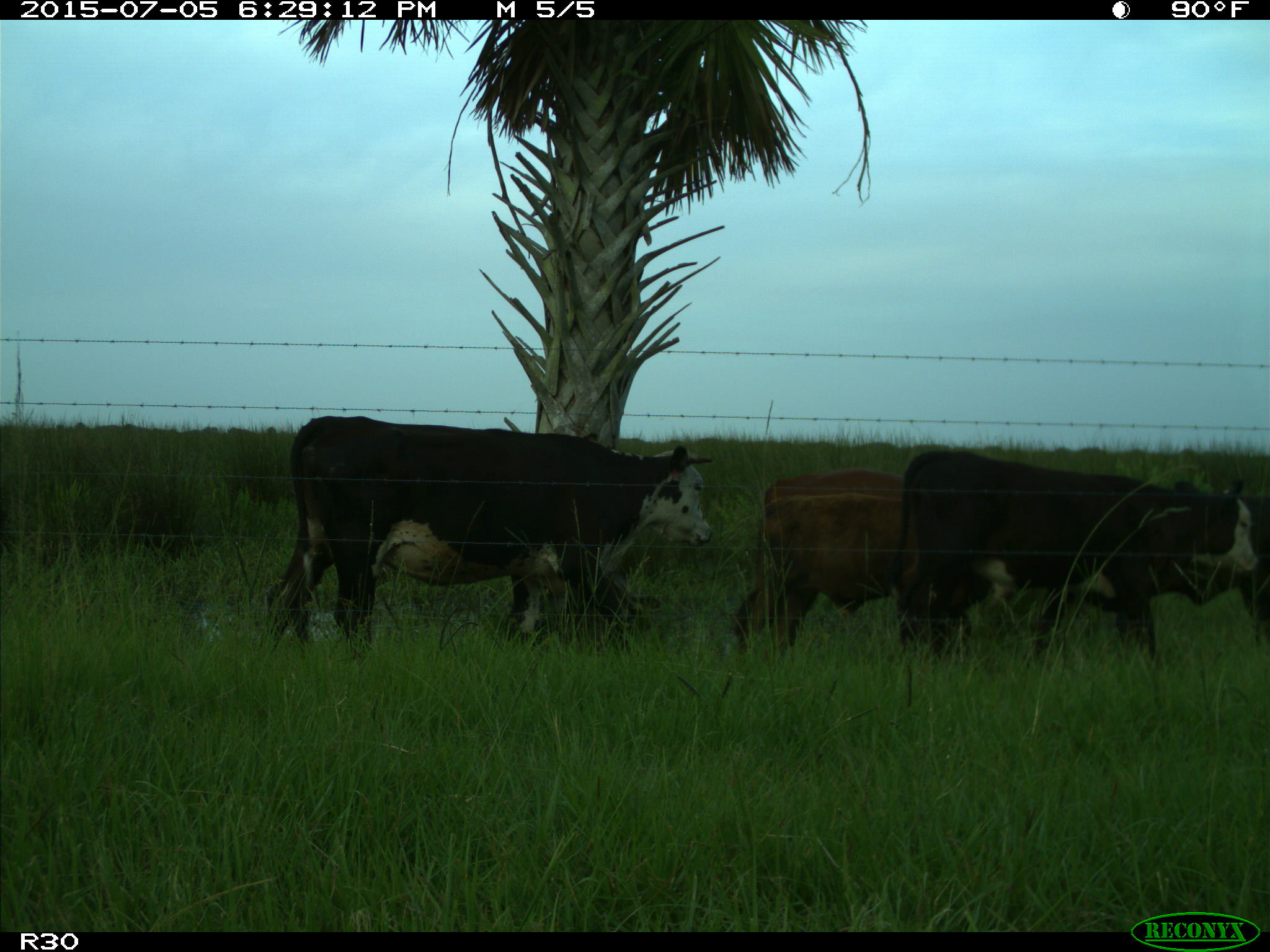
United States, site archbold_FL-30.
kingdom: Animalia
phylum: Chordata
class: Mammalia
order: Artiodactyla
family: Bovidae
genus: Bos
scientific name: Bos taurus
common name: domestic cow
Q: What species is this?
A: Bos taurus (domestic cow).